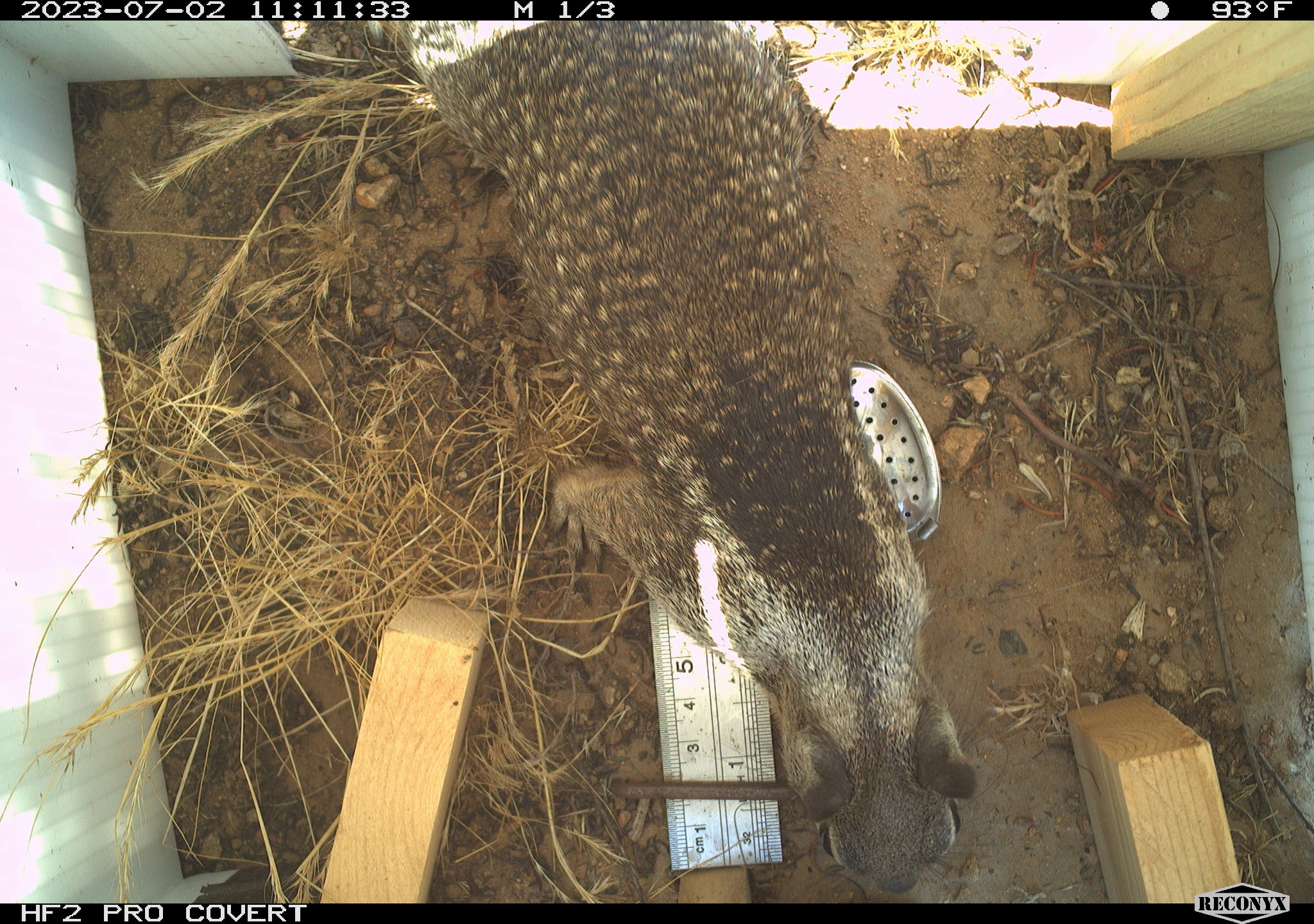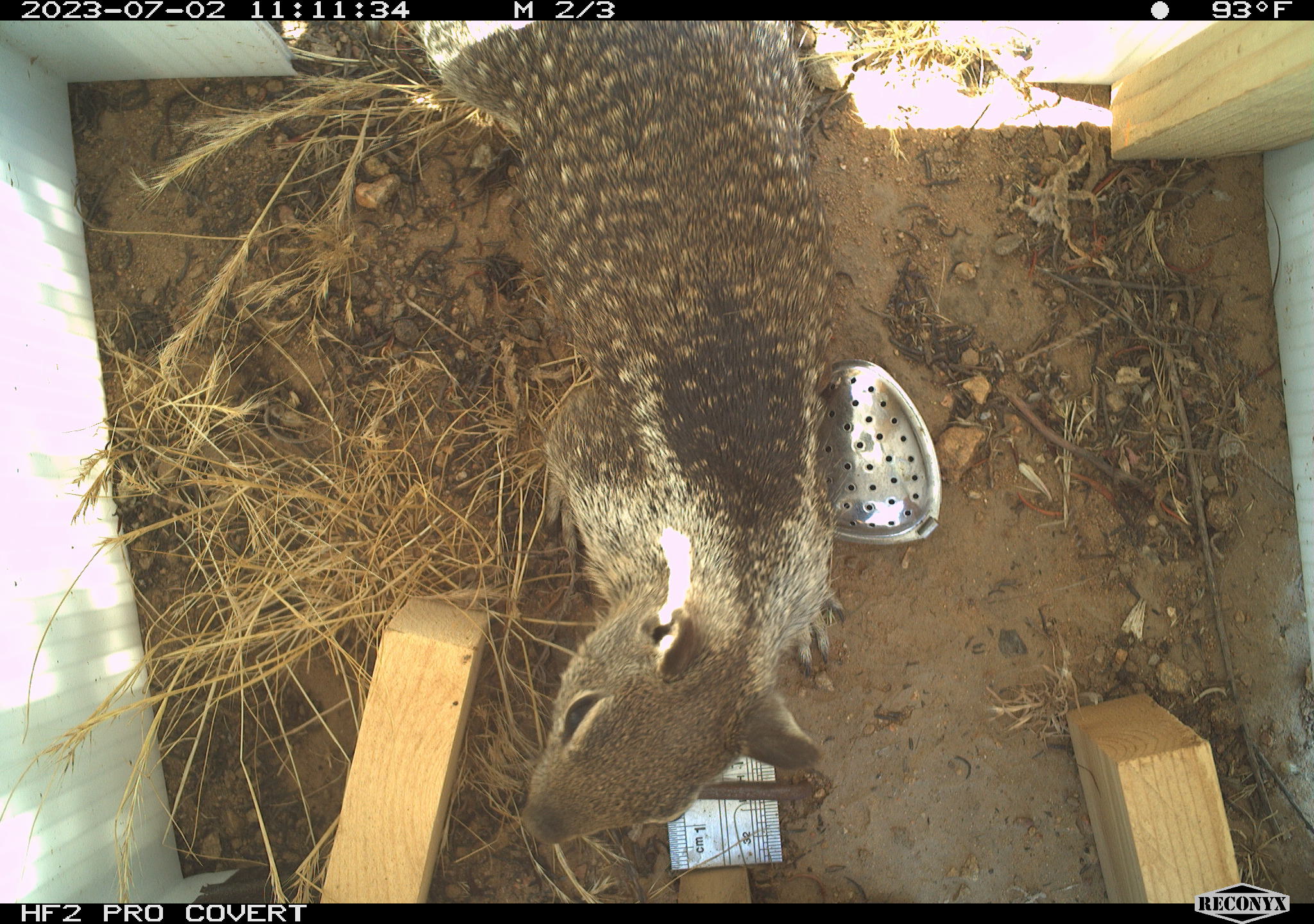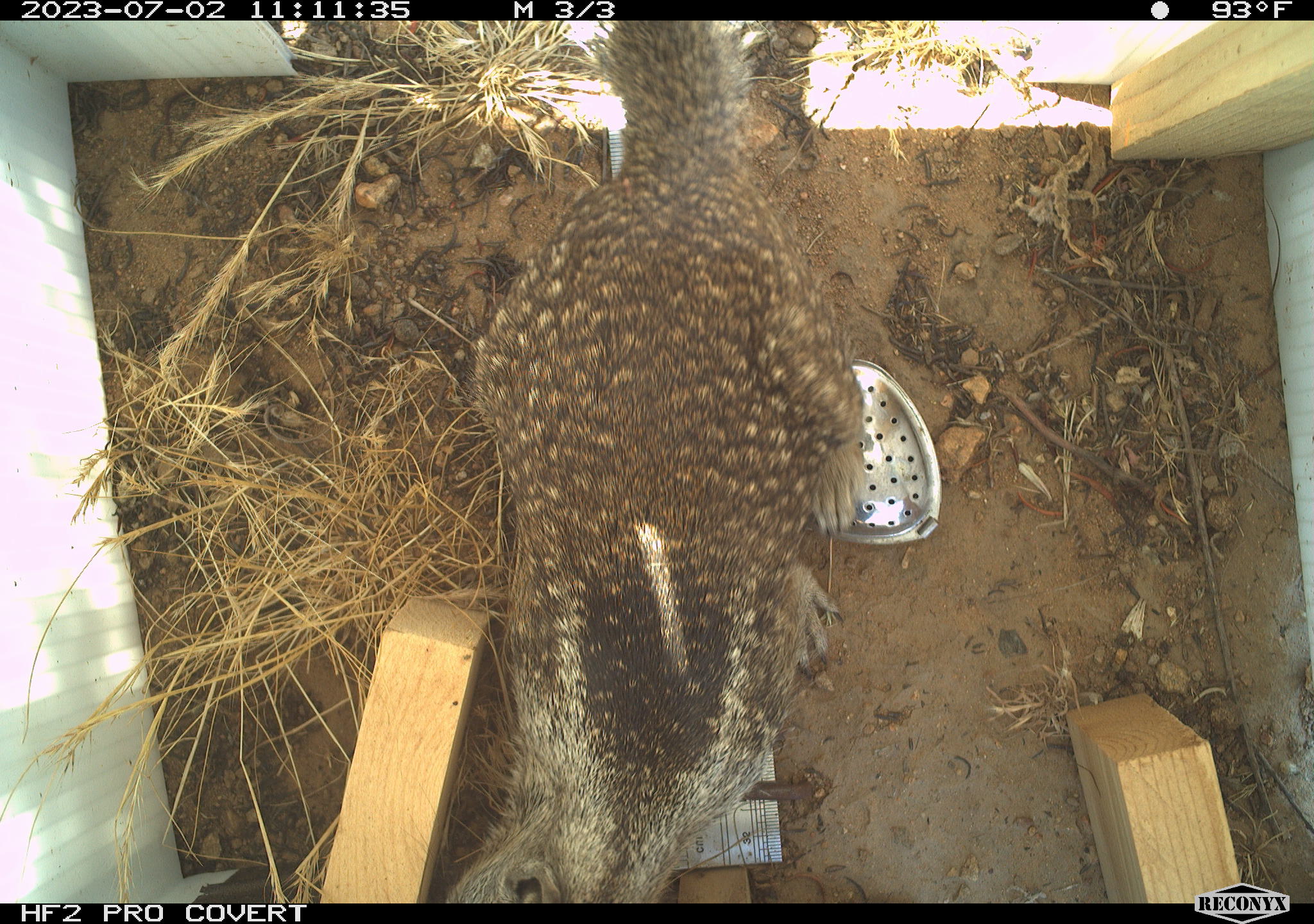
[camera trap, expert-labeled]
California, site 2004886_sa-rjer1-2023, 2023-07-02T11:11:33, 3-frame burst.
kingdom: Animalia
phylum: Chordata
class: Mammalia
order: Rodentia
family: Sciuridae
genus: Otospermophilus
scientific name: Otospermophilus beecheyi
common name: california ground squirrel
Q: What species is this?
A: California ground squirrel (Otospermophilus beecheyi).